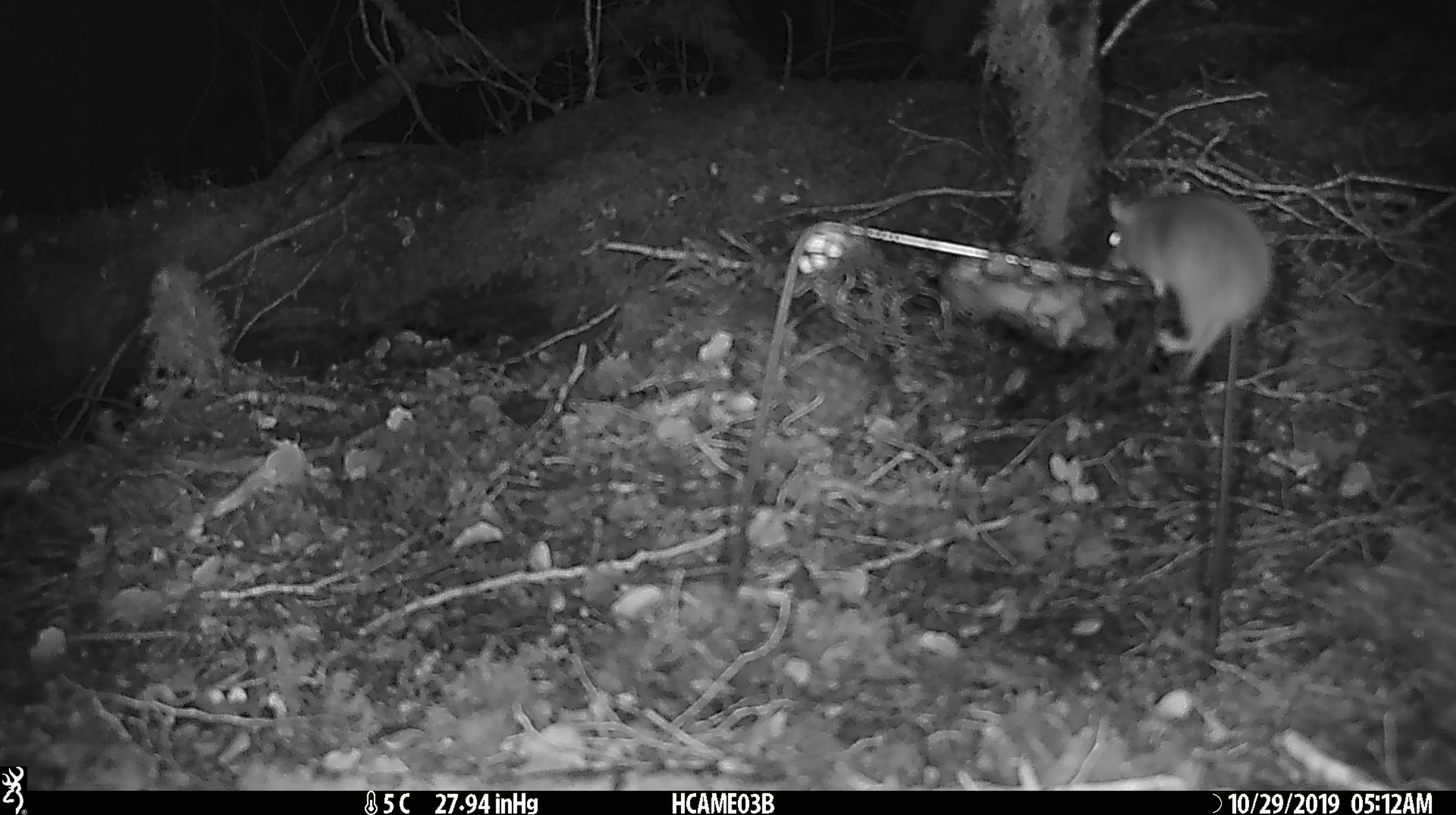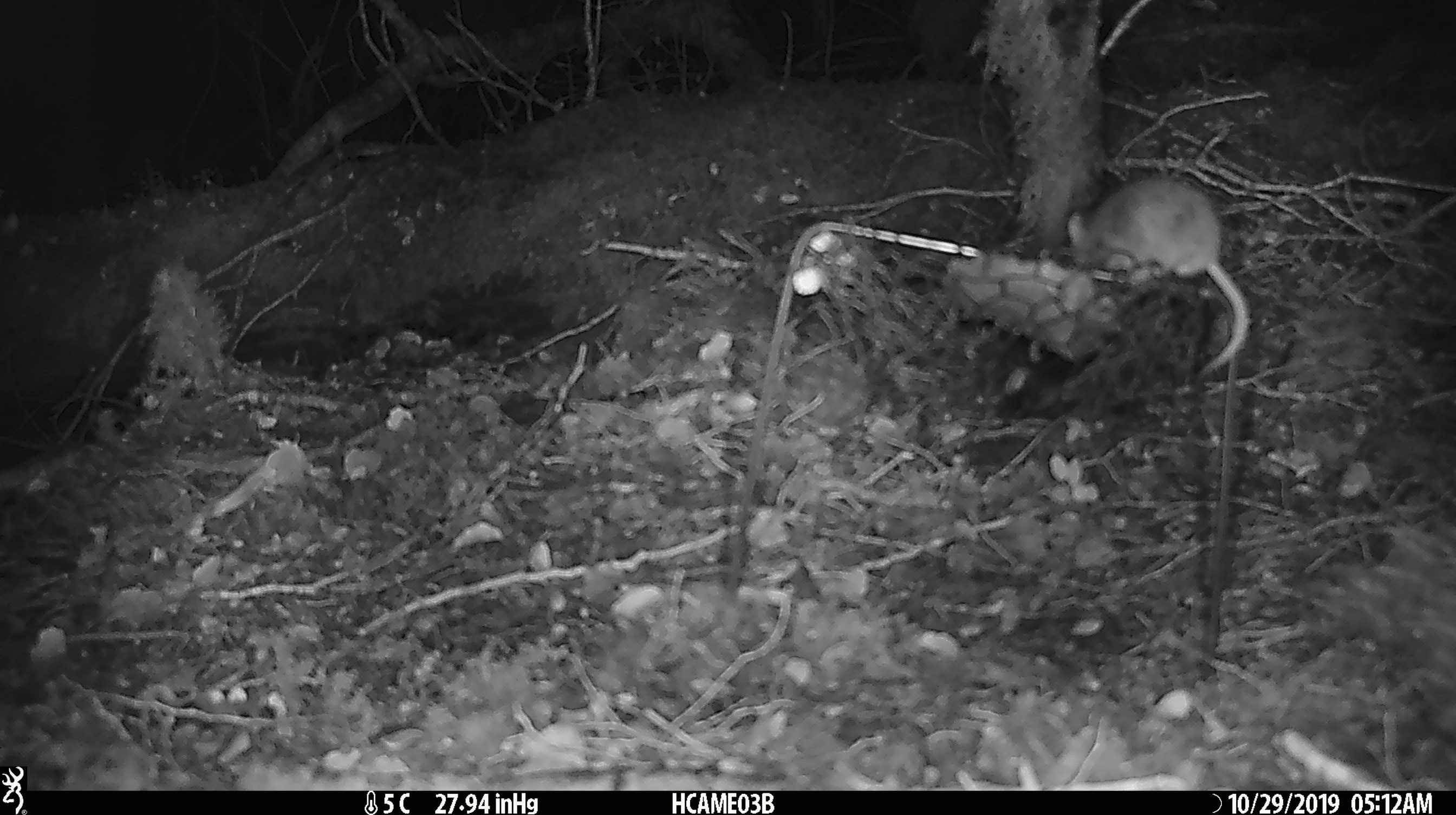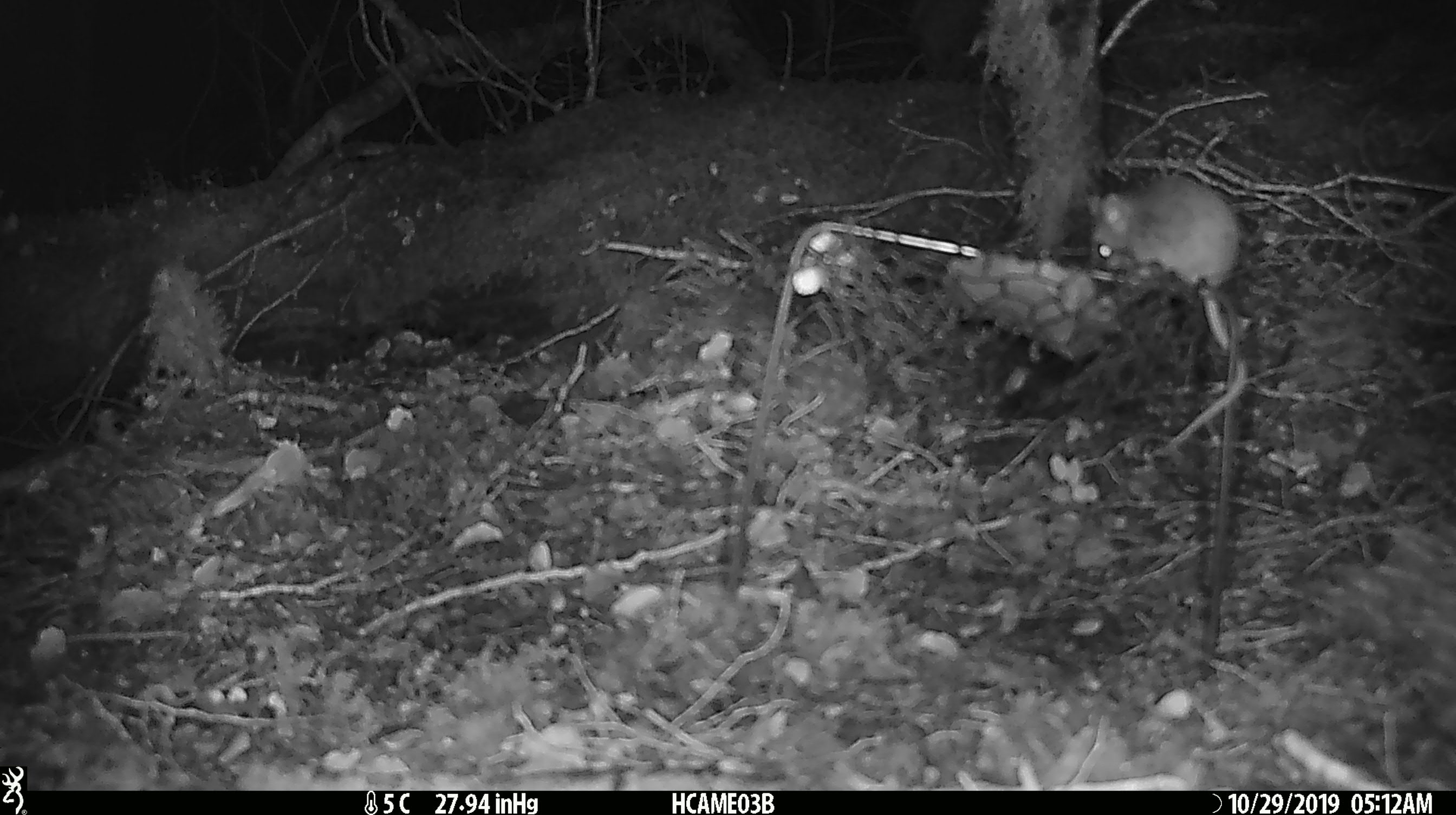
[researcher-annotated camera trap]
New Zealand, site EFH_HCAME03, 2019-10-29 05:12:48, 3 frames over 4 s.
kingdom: Animalia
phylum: Chordata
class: Mammalia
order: Rodentia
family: Muridae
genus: Mus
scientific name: Mus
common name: mouse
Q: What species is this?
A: Mouse (Mus).